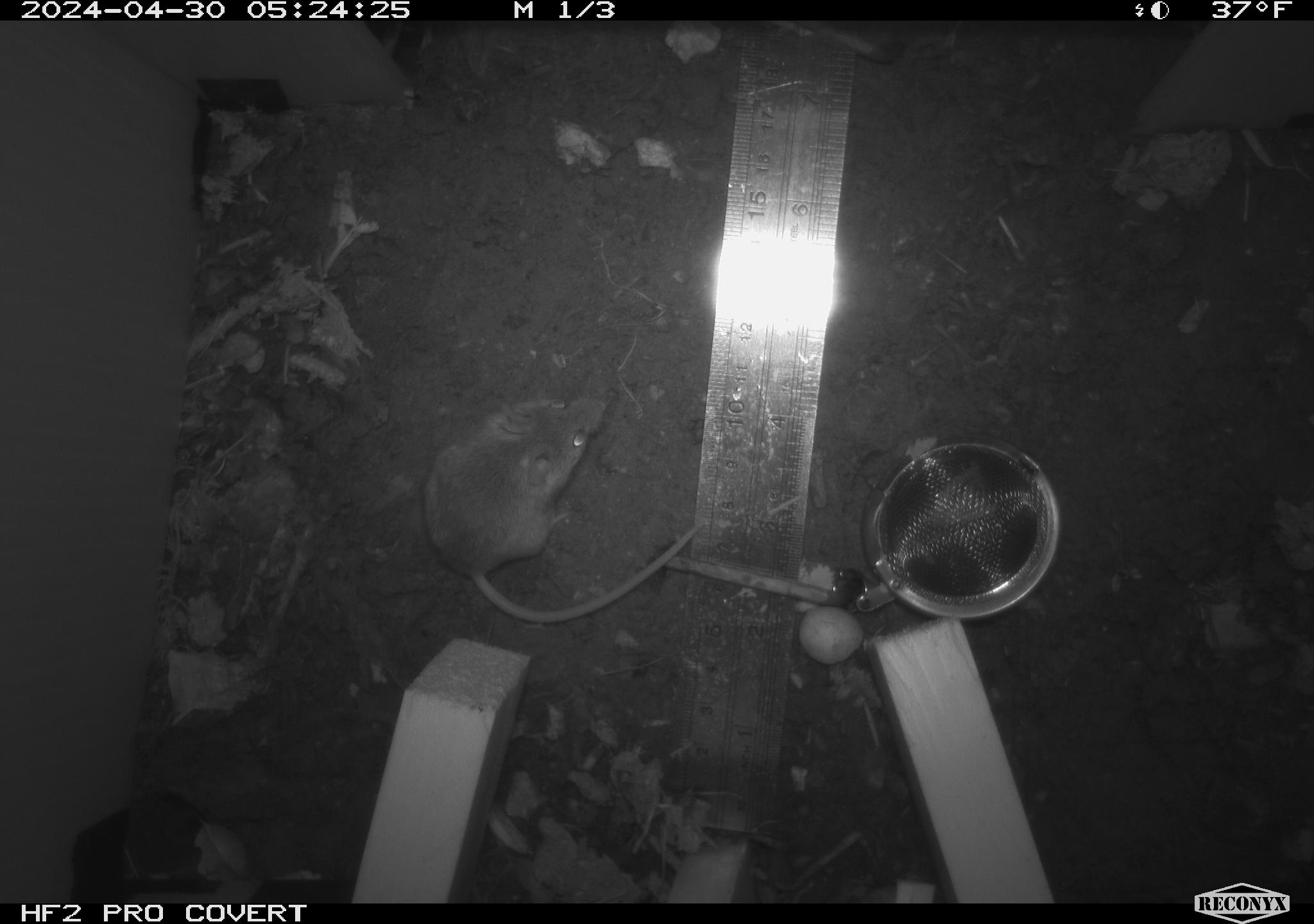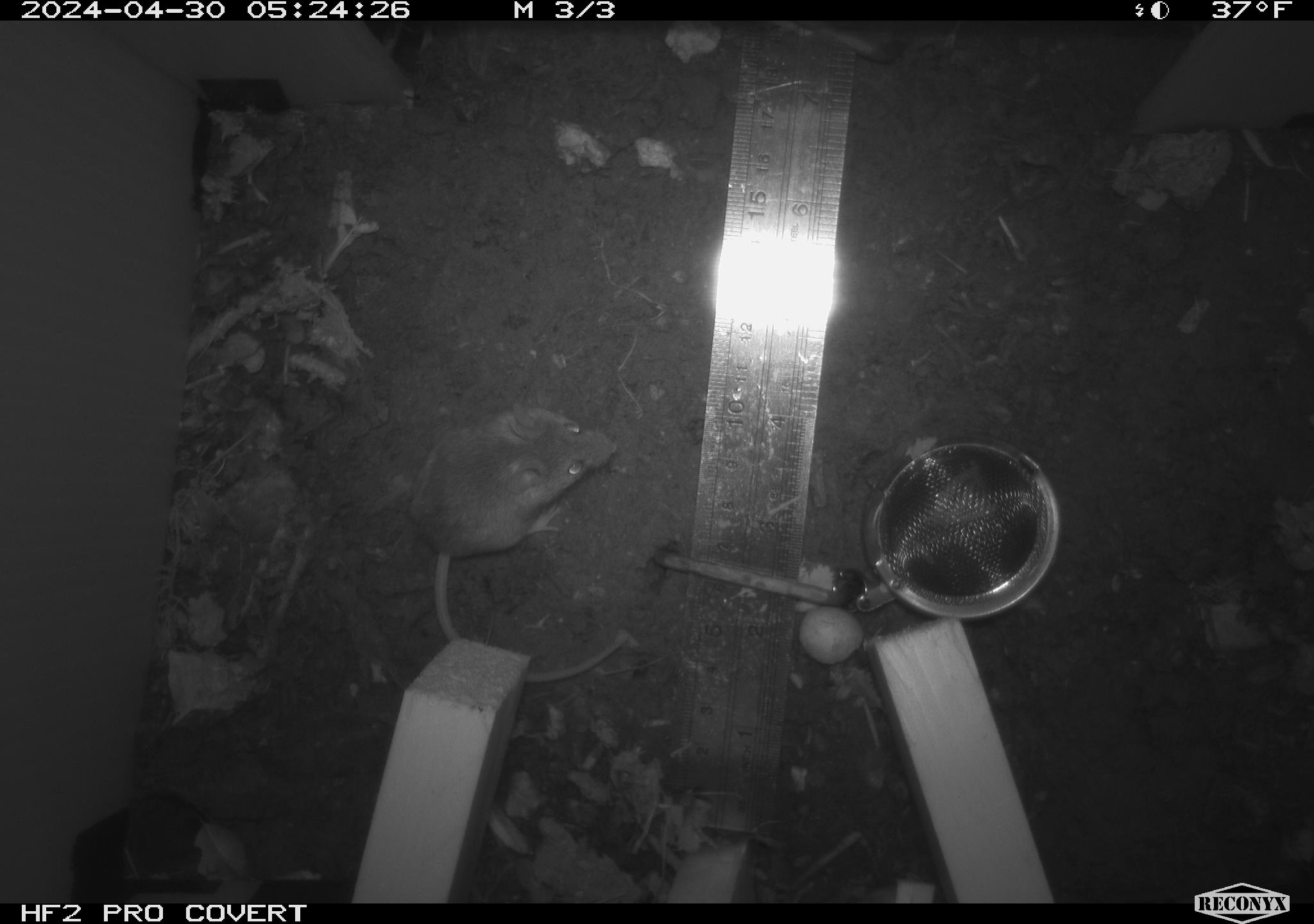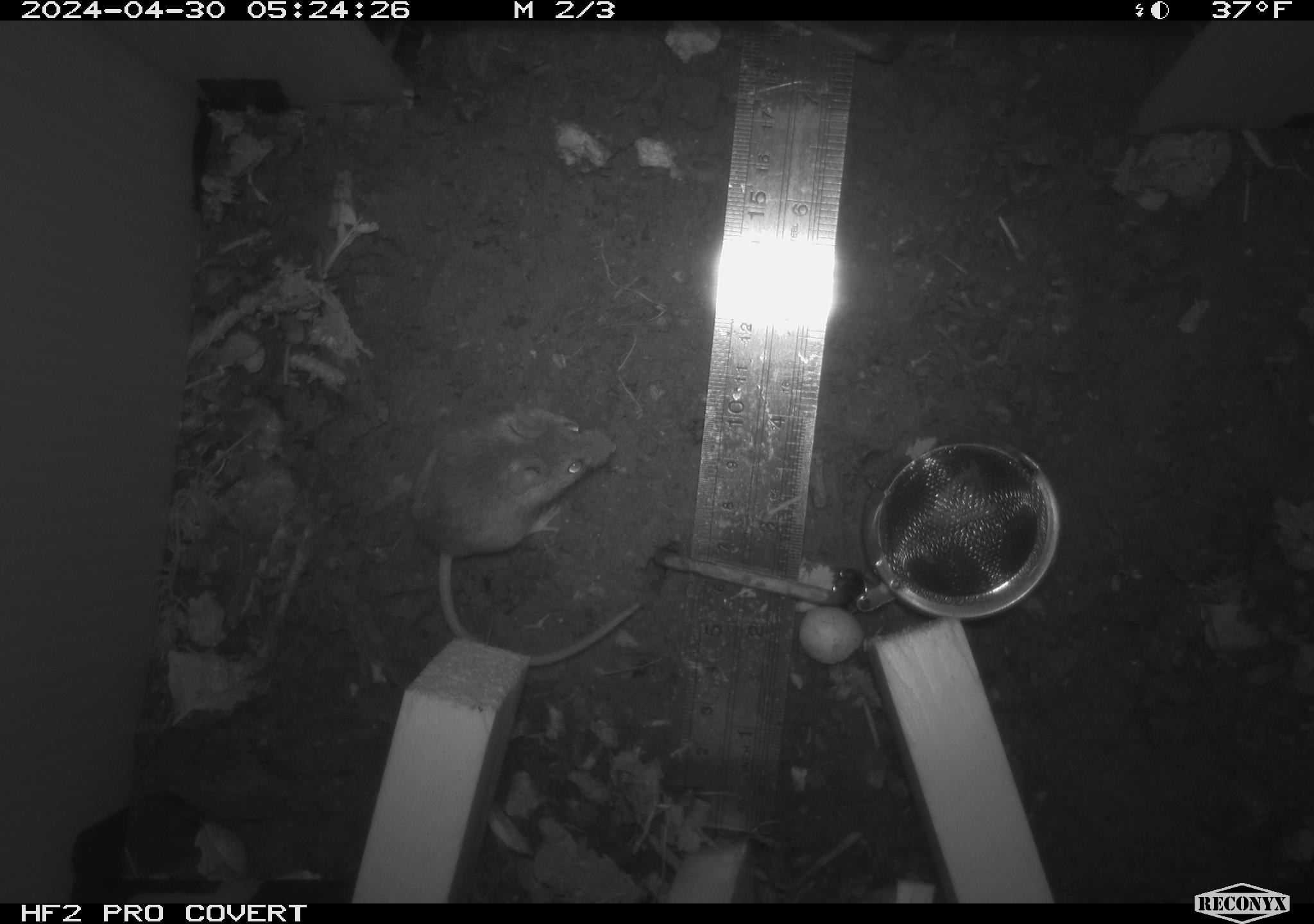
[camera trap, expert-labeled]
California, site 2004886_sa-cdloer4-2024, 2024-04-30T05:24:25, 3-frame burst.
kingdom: Animalia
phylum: Chordata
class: Mammalia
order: Rodentia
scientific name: Rodentia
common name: mouse species